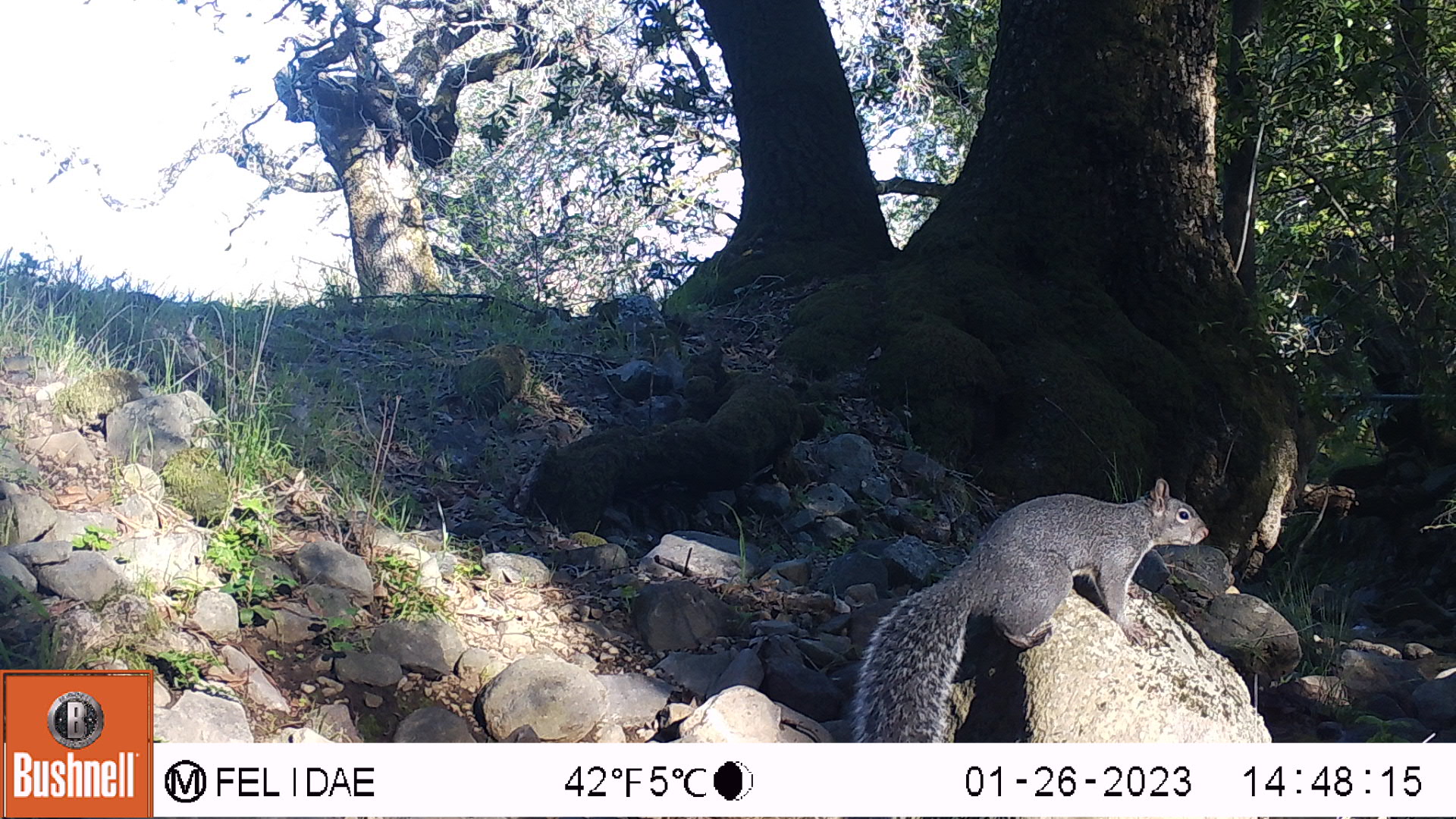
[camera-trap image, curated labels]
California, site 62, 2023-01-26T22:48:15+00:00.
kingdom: Animalia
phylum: Chordata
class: Mammalia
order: Rodentia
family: Sciuridae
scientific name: Sciuridae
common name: squirrel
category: unknown squirrel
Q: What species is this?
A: Unknown squirrel (squirrel) (Sciuridae).